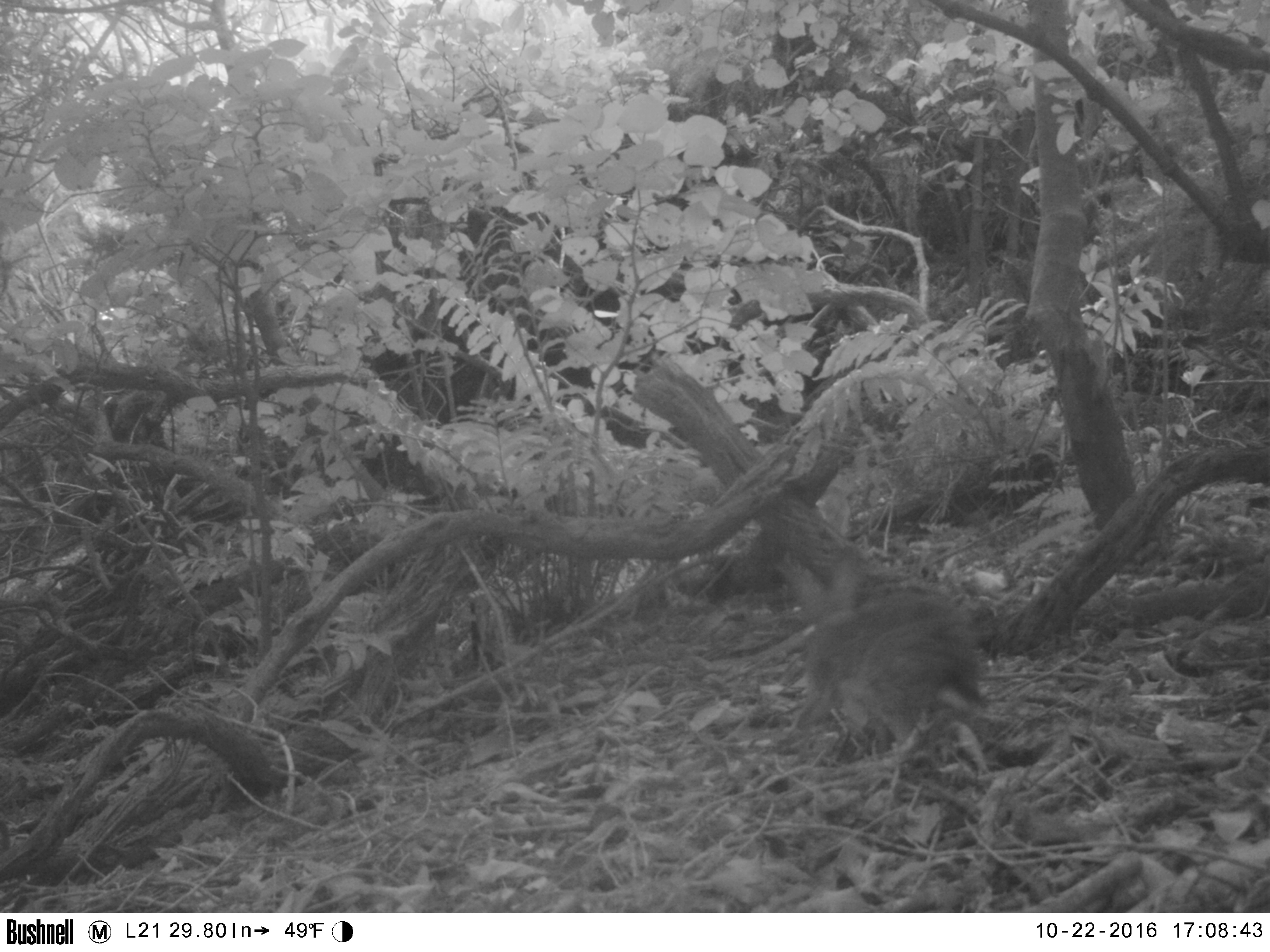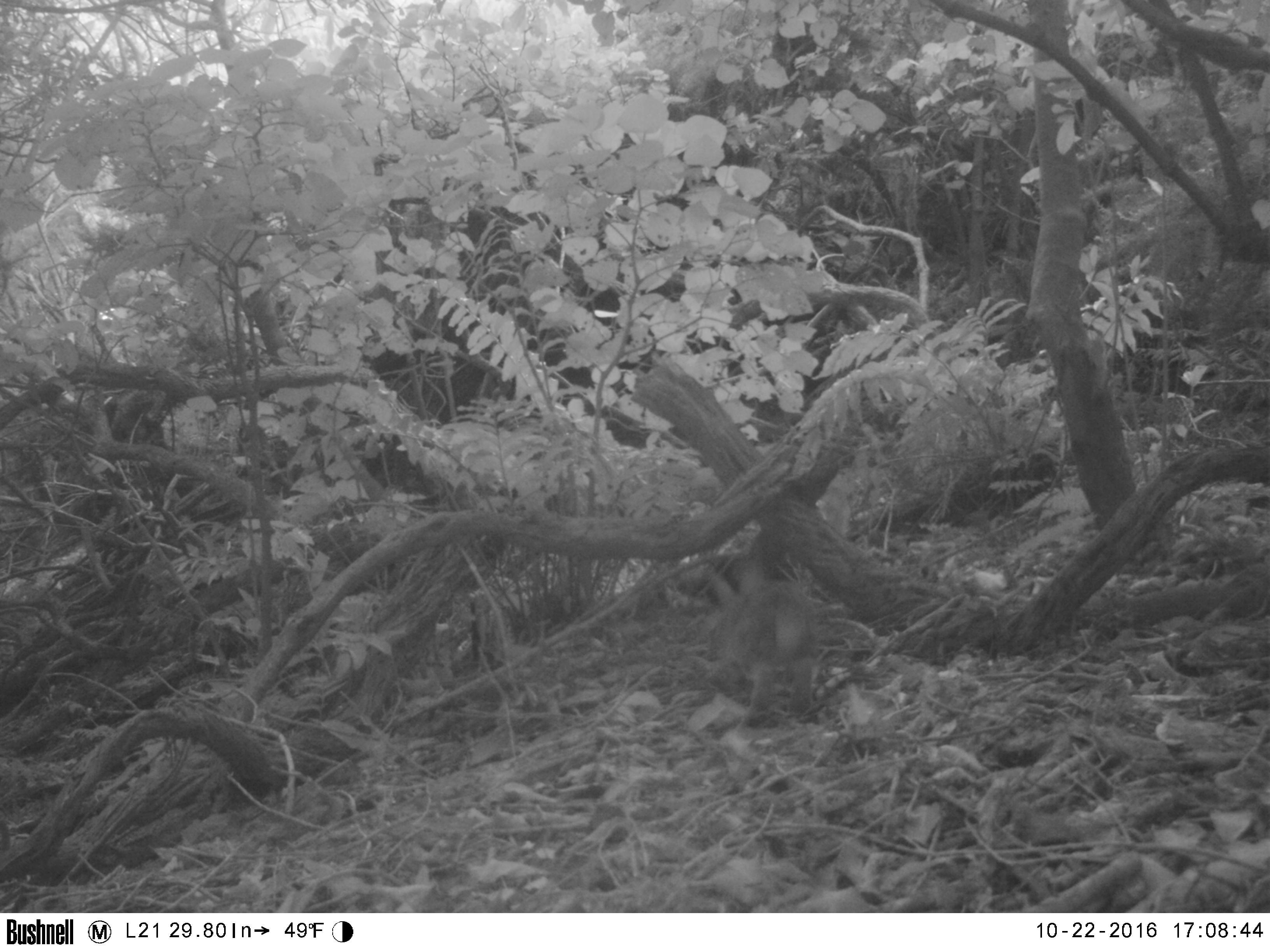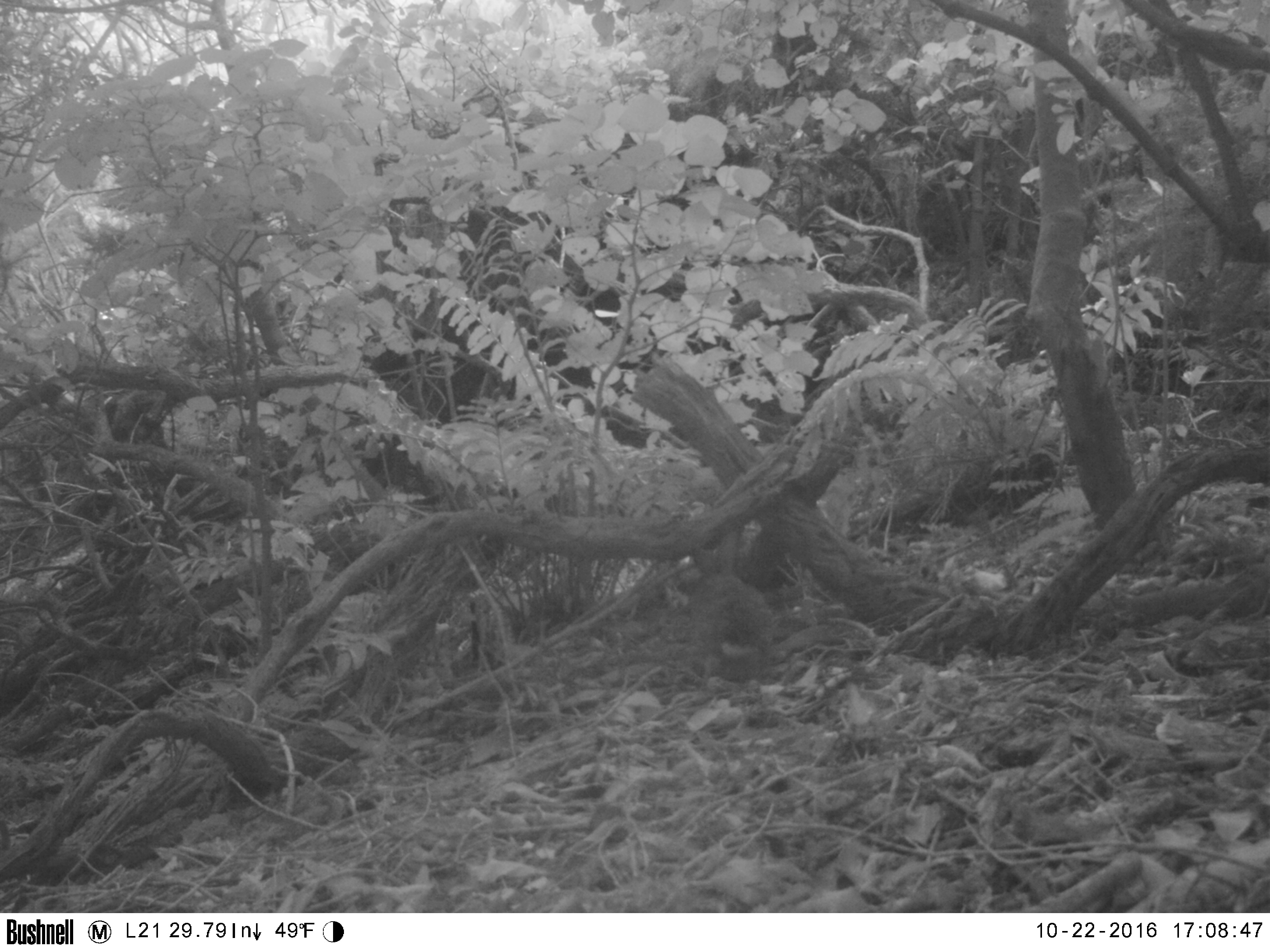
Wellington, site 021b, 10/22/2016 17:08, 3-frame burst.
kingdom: Animalia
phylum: Chordata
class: Mammalia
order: Lagomorpha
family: Leporidae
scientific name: Leporidae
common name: rabbit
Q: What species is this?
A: Rabbit (Leporidae).